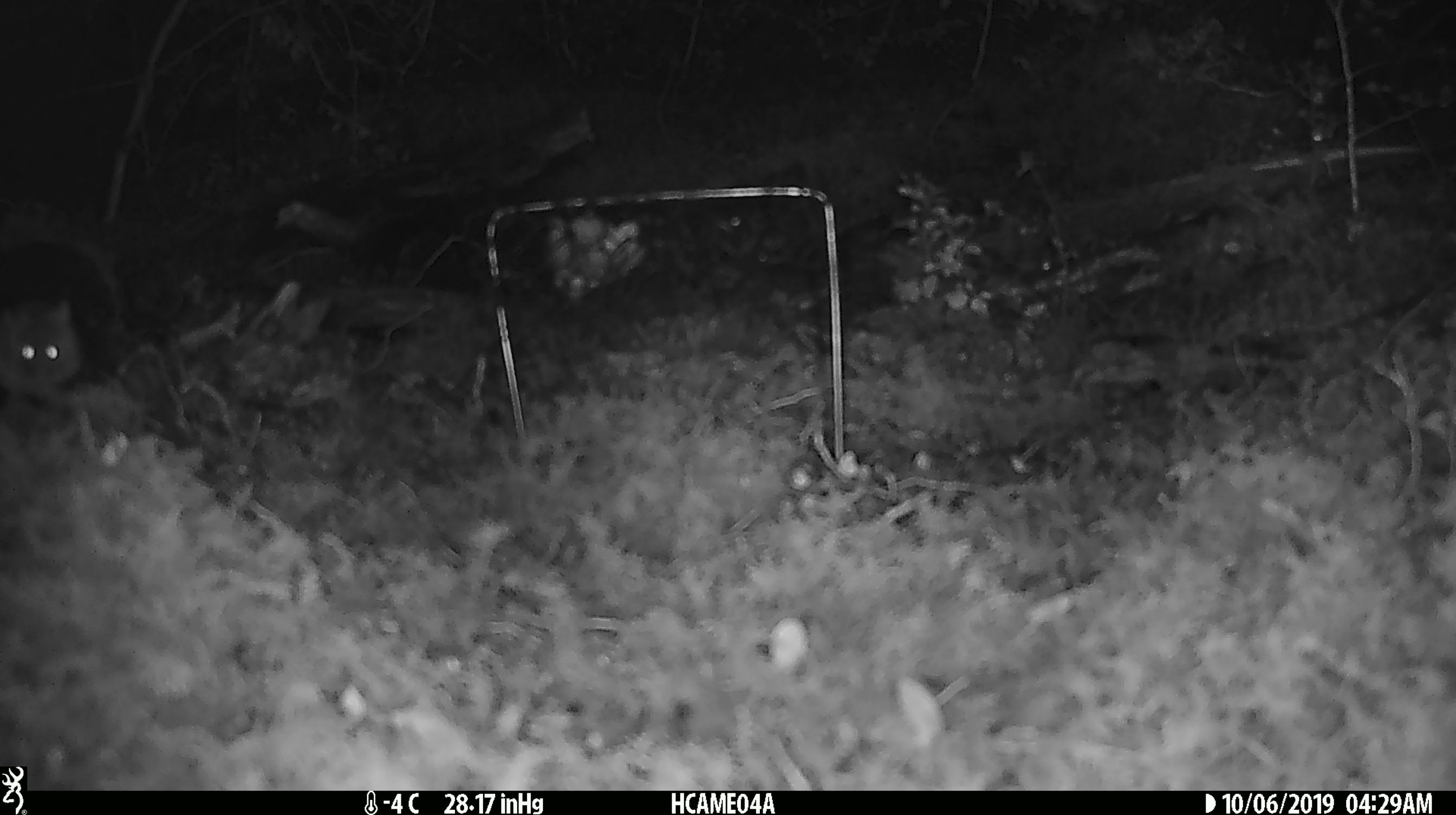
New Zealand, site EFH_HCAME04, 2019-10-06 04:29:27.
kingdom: Animalia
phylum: Chordata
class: Mammalia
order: Rodentia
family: Muridae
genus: Mus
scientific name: Mus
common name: mouse